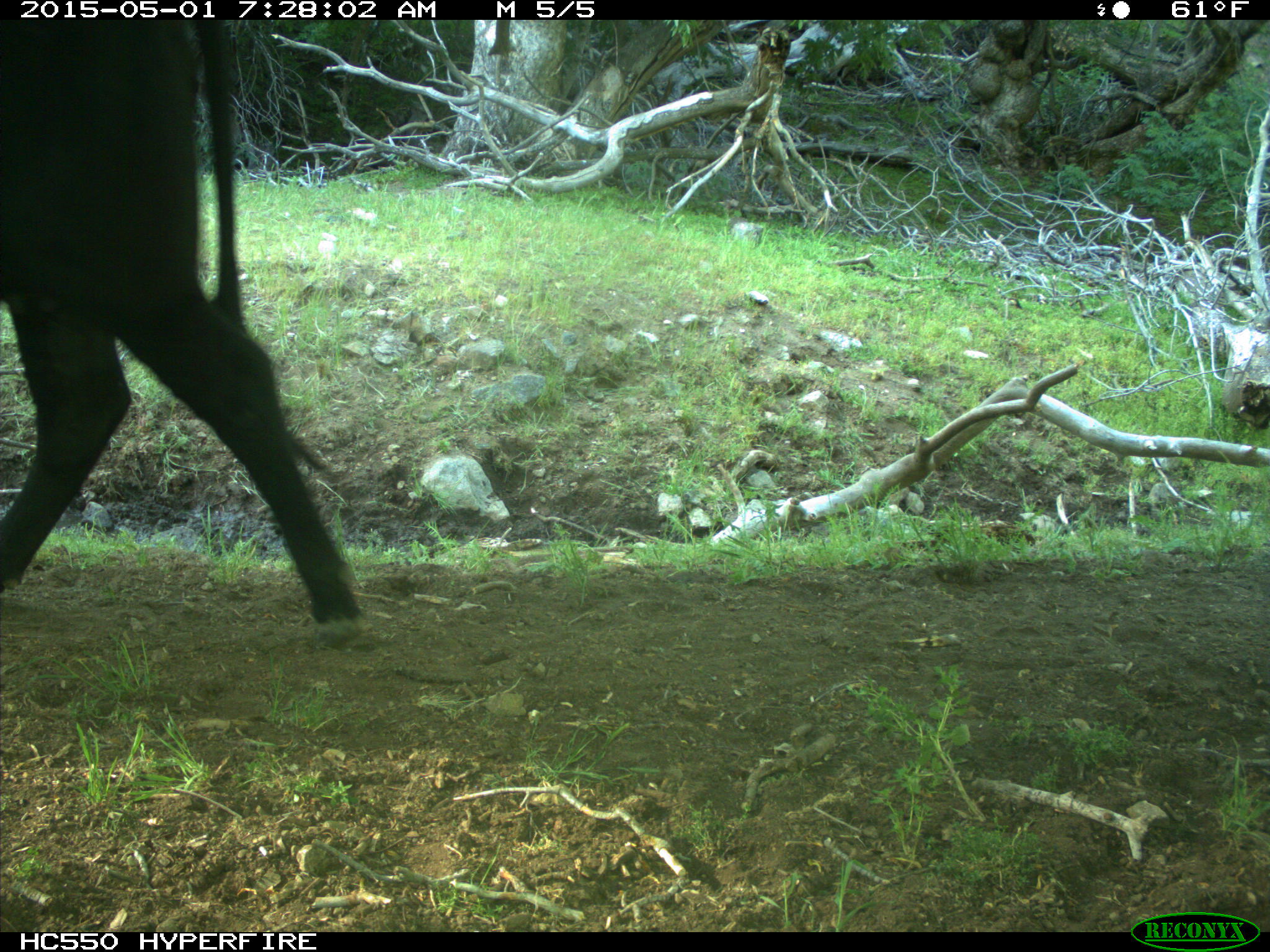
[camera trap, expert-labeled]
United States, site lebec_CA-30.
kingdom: Animalia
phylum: Chordata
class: Mammalia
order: Artiodactyla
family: Bovidae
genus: Bos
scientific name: Bos taurus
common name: domestic cow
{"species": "Bos taurus (domestic cow)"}